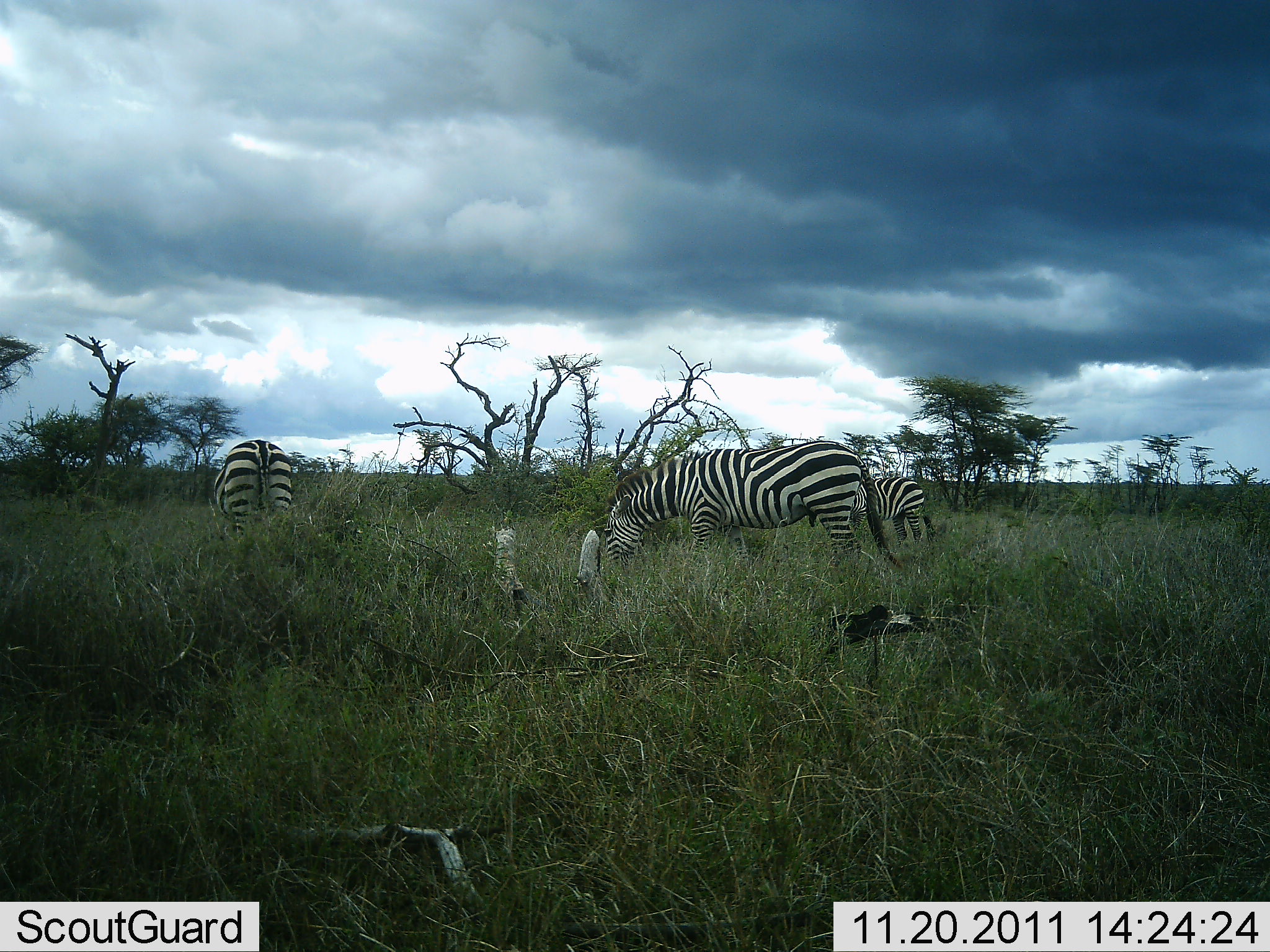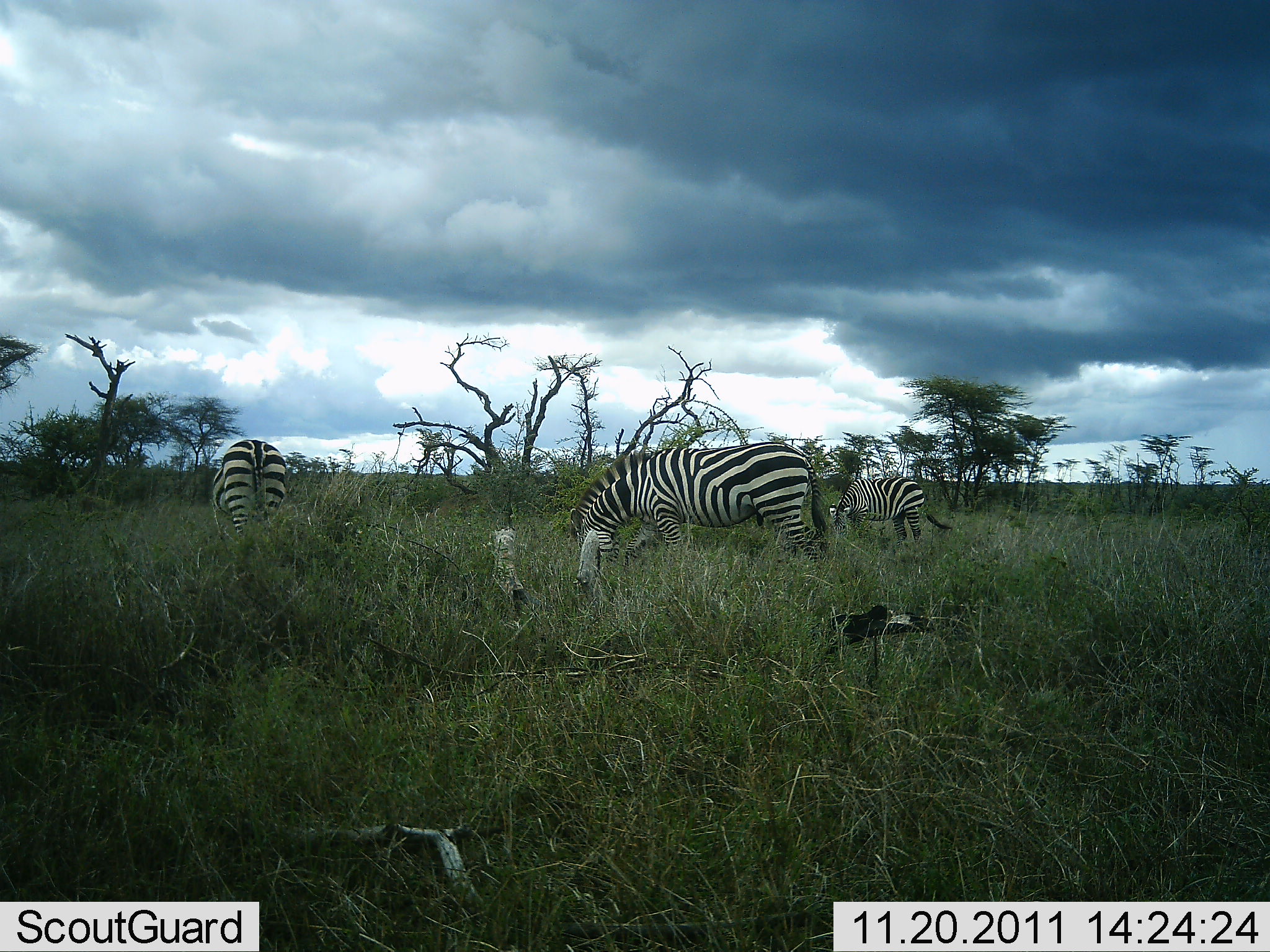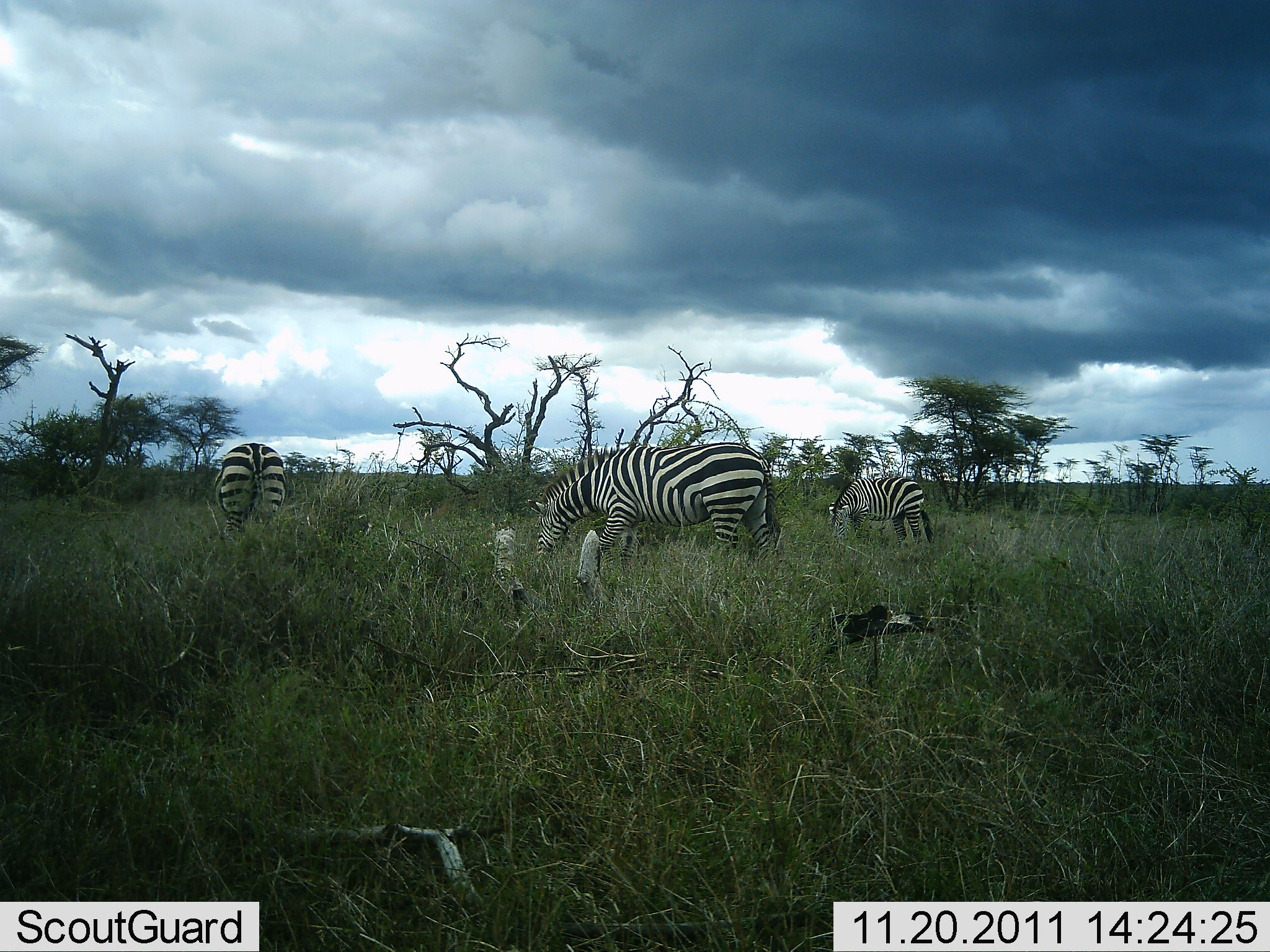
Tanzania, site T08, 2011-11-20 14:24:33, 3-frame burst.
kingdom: Animalia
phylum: Chordata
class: Mammalia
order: Perissodactyla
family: Equidae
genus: Equus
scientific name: Equus quagga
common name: plains zebra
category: zebra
Zebra (plains zebra) (Equus quagga), count 3. Behavior (volunteer vote fractions): standing 31%, resting 0%, moving 46%, interacting 0%. Young present (vote fraction): 0%. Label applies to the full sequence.